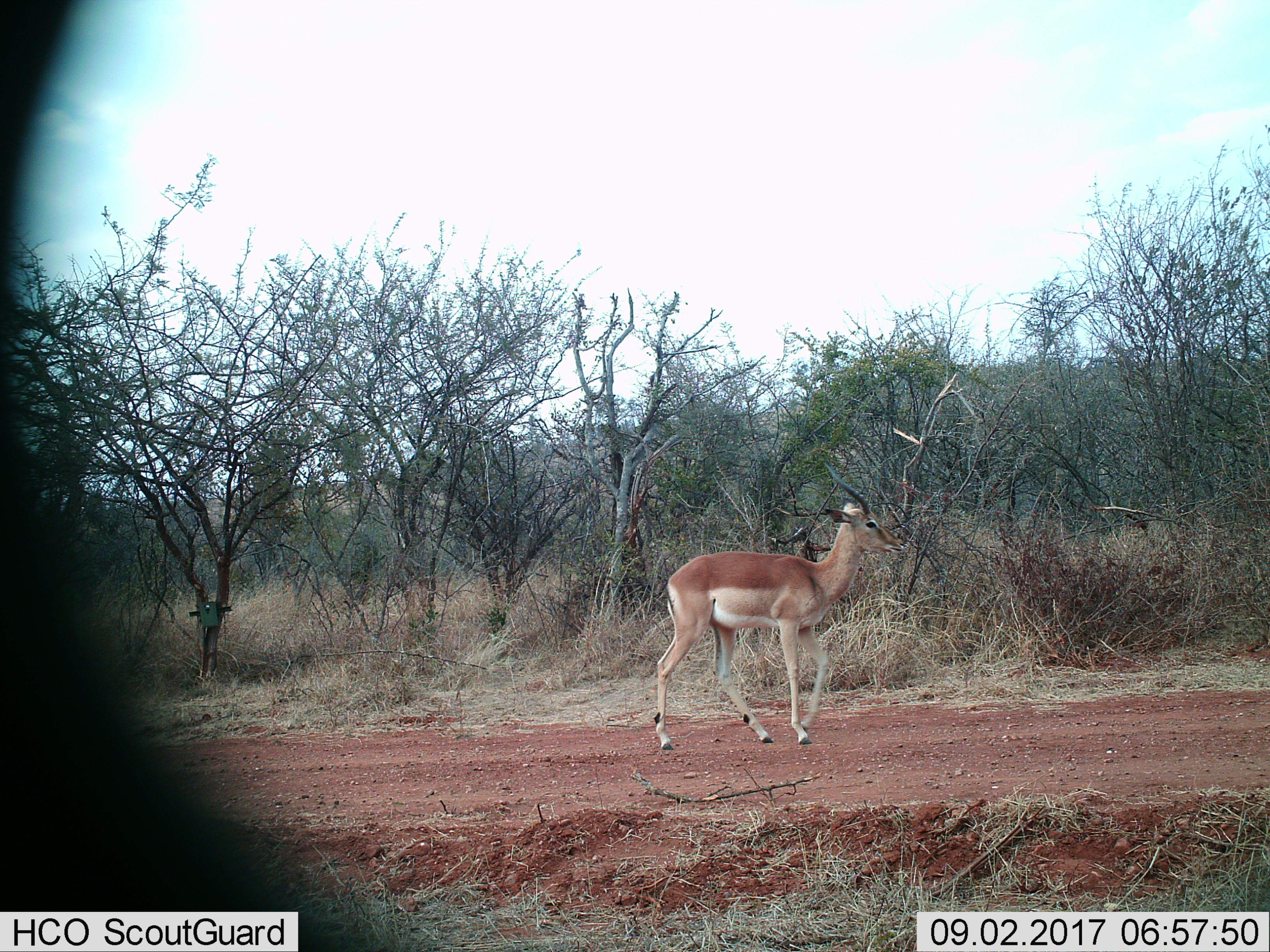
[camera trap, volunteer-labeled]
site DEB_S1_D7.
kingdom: Animalia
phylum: Chordata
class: Mammalia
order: Artiodactyla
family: Bovidae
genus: Aepyceros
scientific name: Aepyceros melampus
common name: impala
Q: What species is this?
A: Impala (Aepyceros melampus).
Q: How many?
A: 1.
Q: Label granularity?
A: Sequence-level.